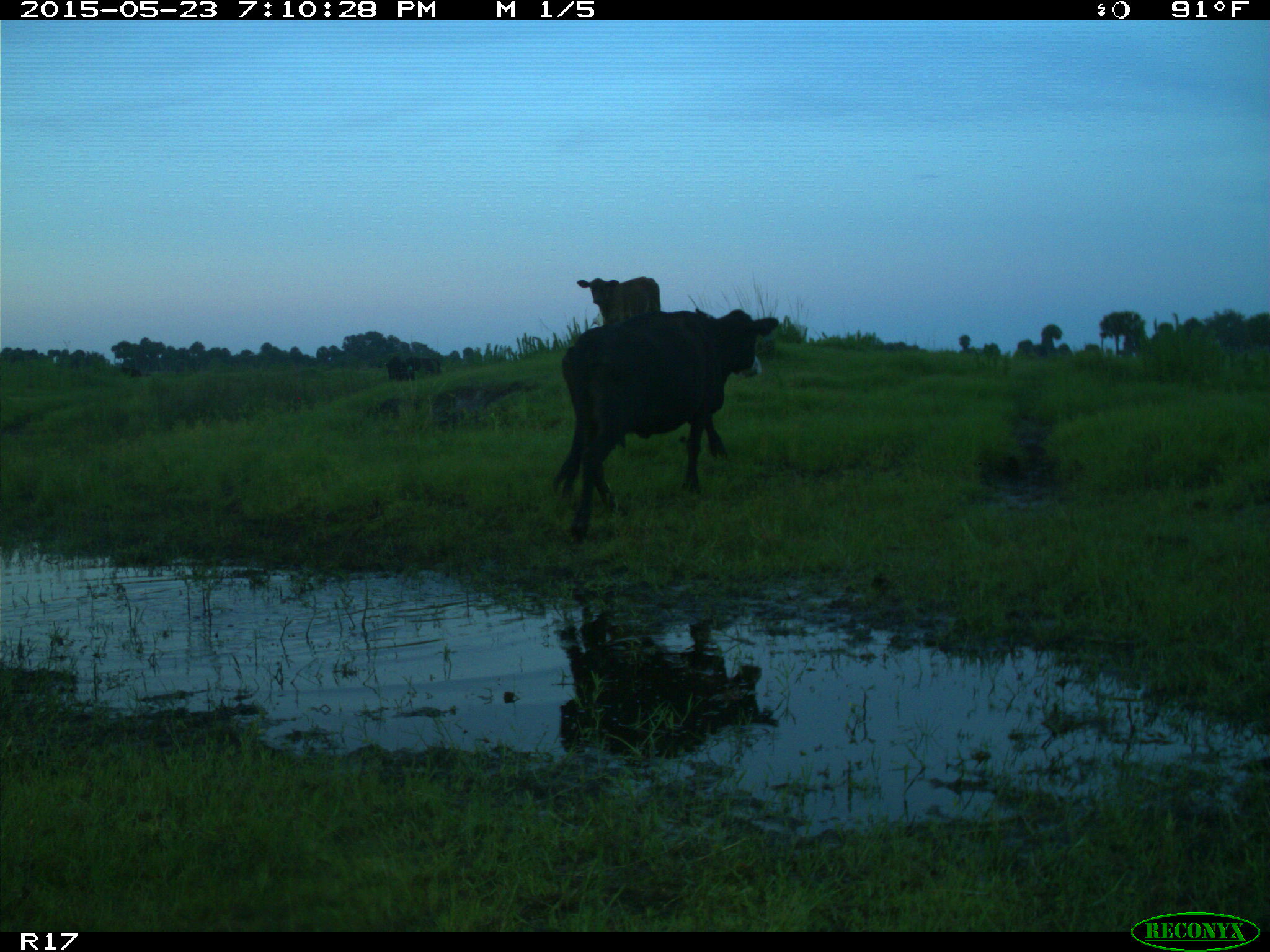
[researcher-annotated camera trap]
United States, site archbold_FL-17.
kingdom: Animalia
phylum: Chordata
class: Mammalia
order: Artiodactyla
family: Bovidae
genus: Bos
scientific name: Bos taurus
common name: domestic cow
Bos taurus (domestic cow).